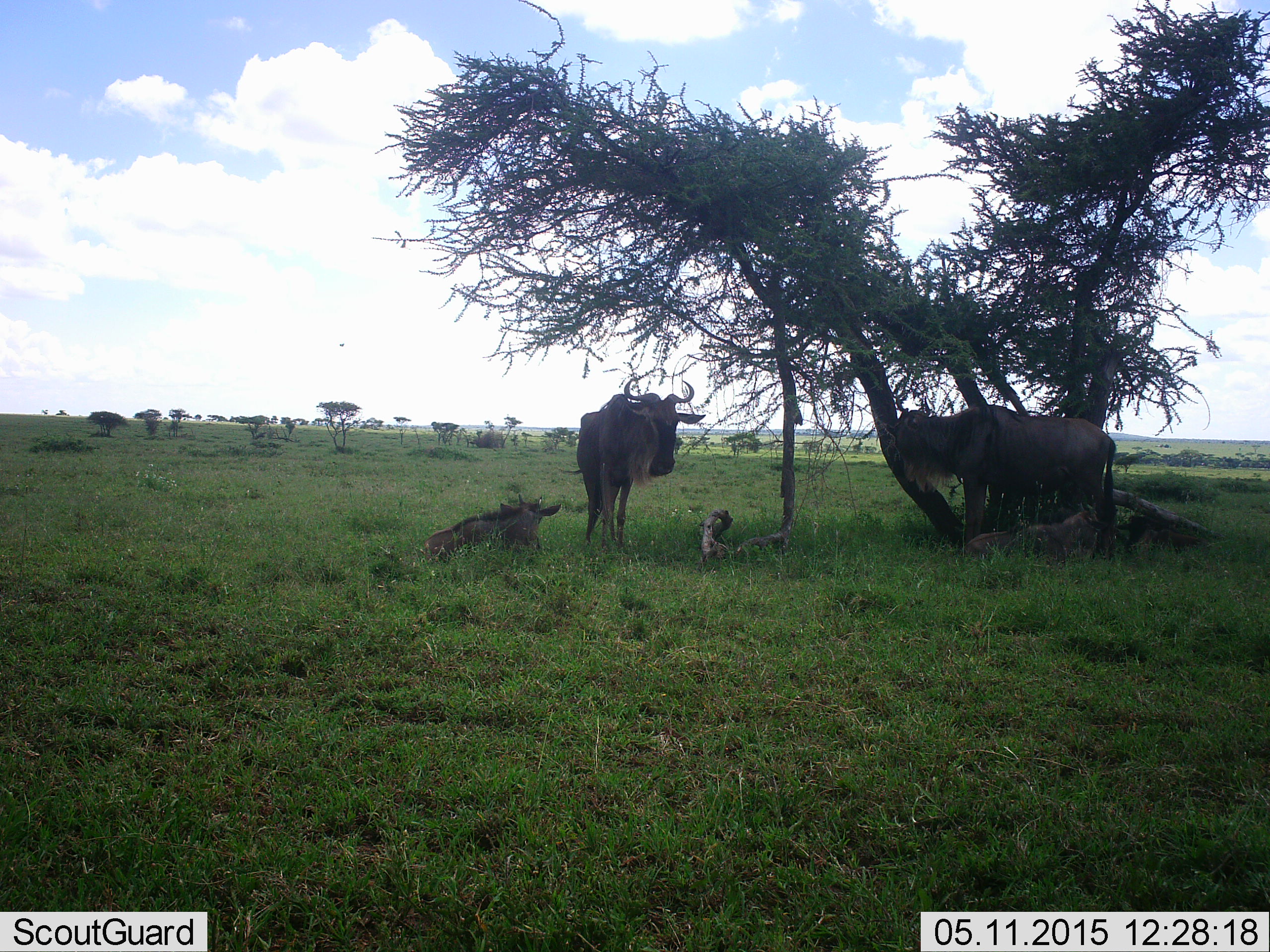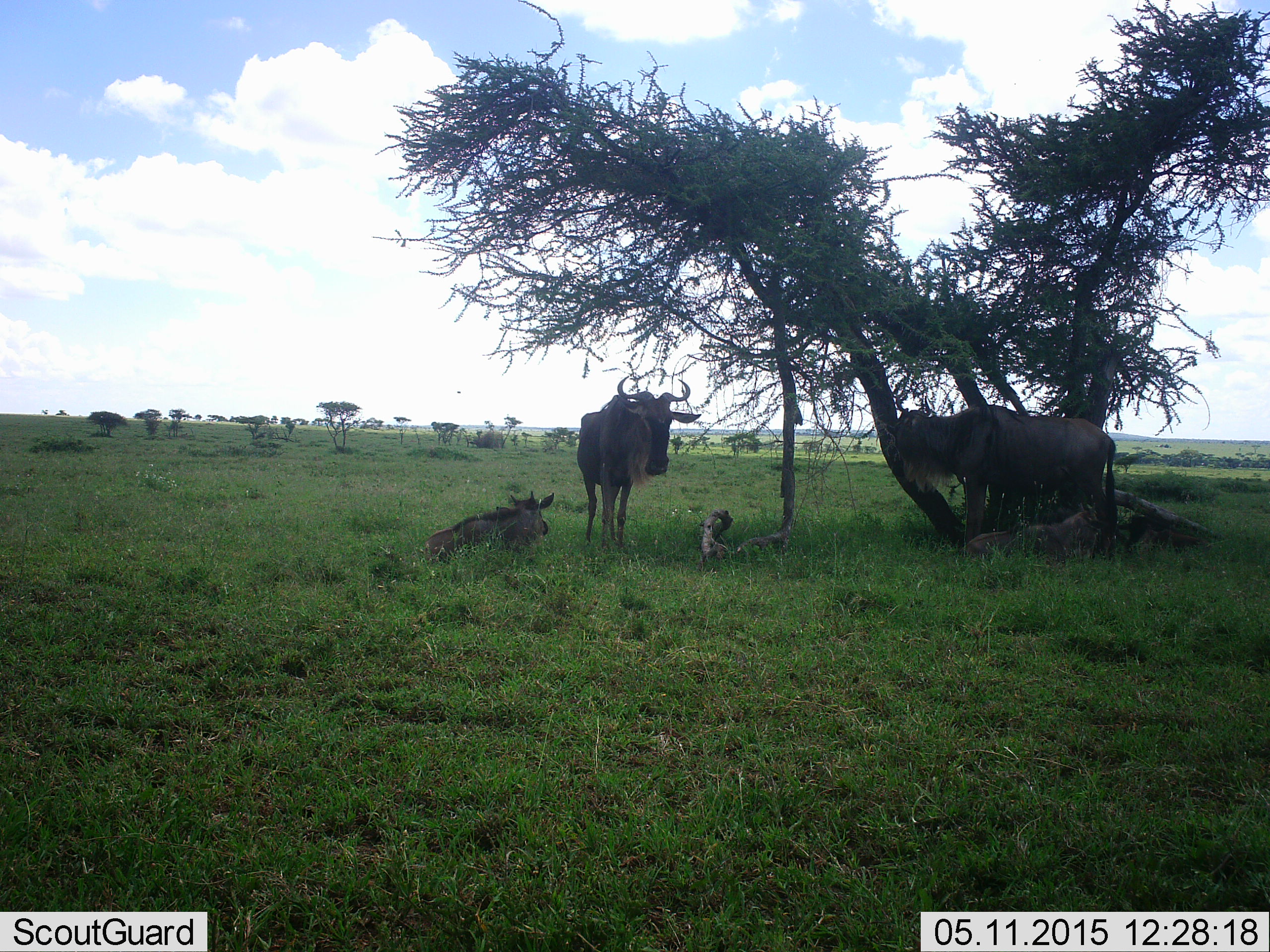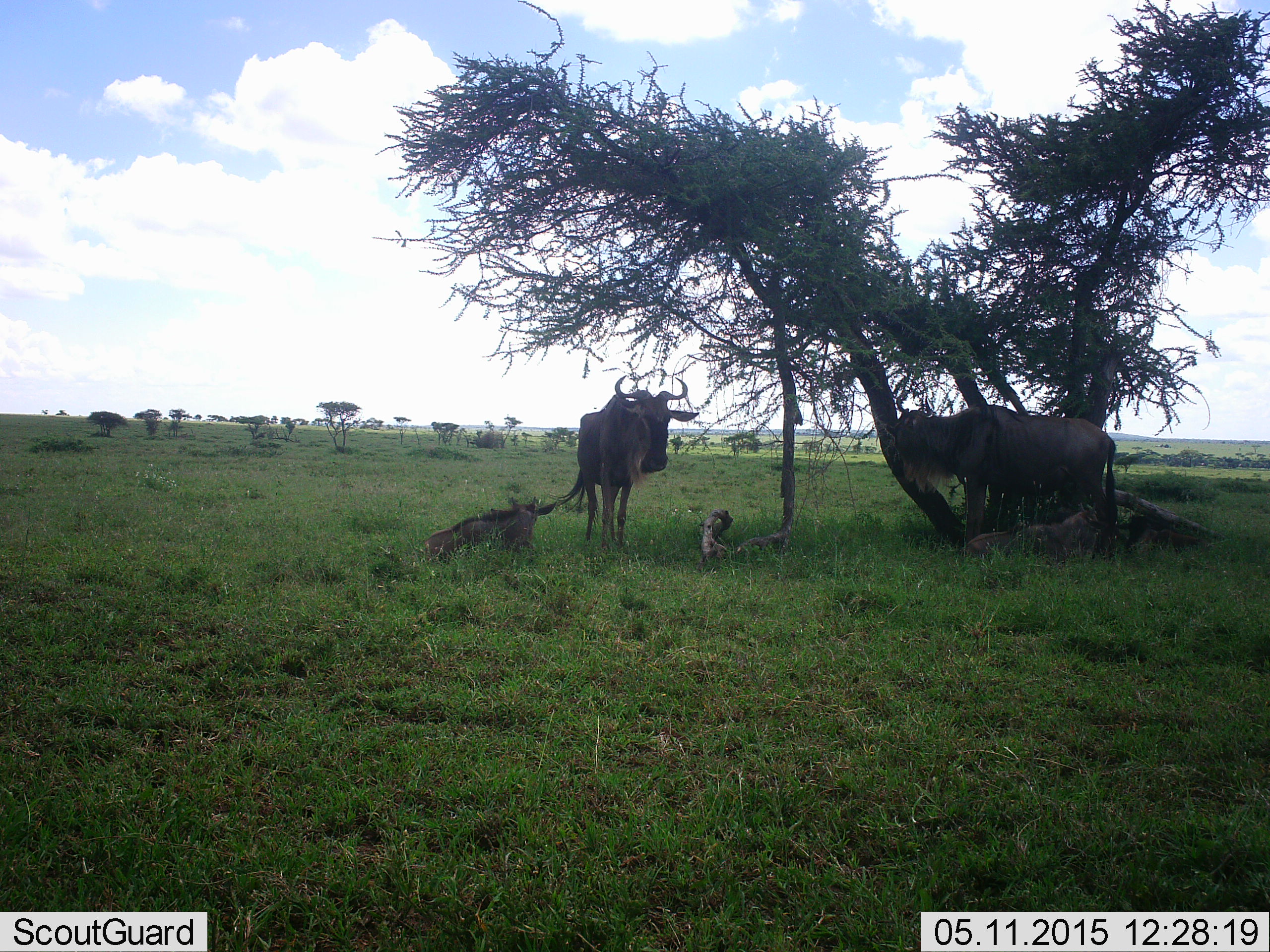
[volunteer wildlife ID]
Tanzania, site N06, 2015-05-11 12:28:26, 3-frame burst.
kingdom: Animalia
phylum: Chordata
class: Mammalia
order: Artiodactyla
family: Bovidae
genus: Connochaetes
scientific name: Connochaetes taurinus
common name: blue wildebeest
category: wildebeest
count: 3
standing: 80%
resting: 100%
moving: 0%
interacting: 0%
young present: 20%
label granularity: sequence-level